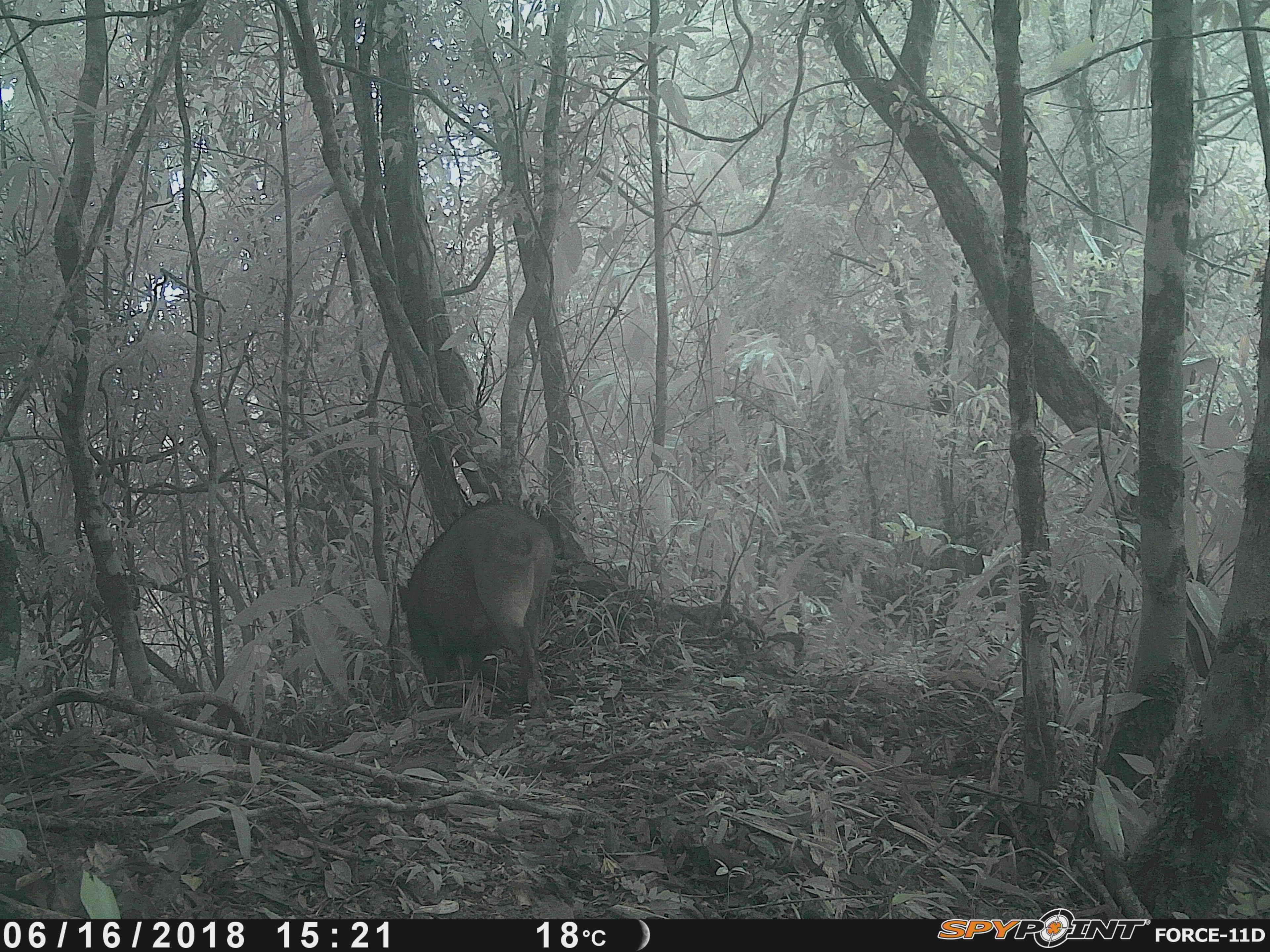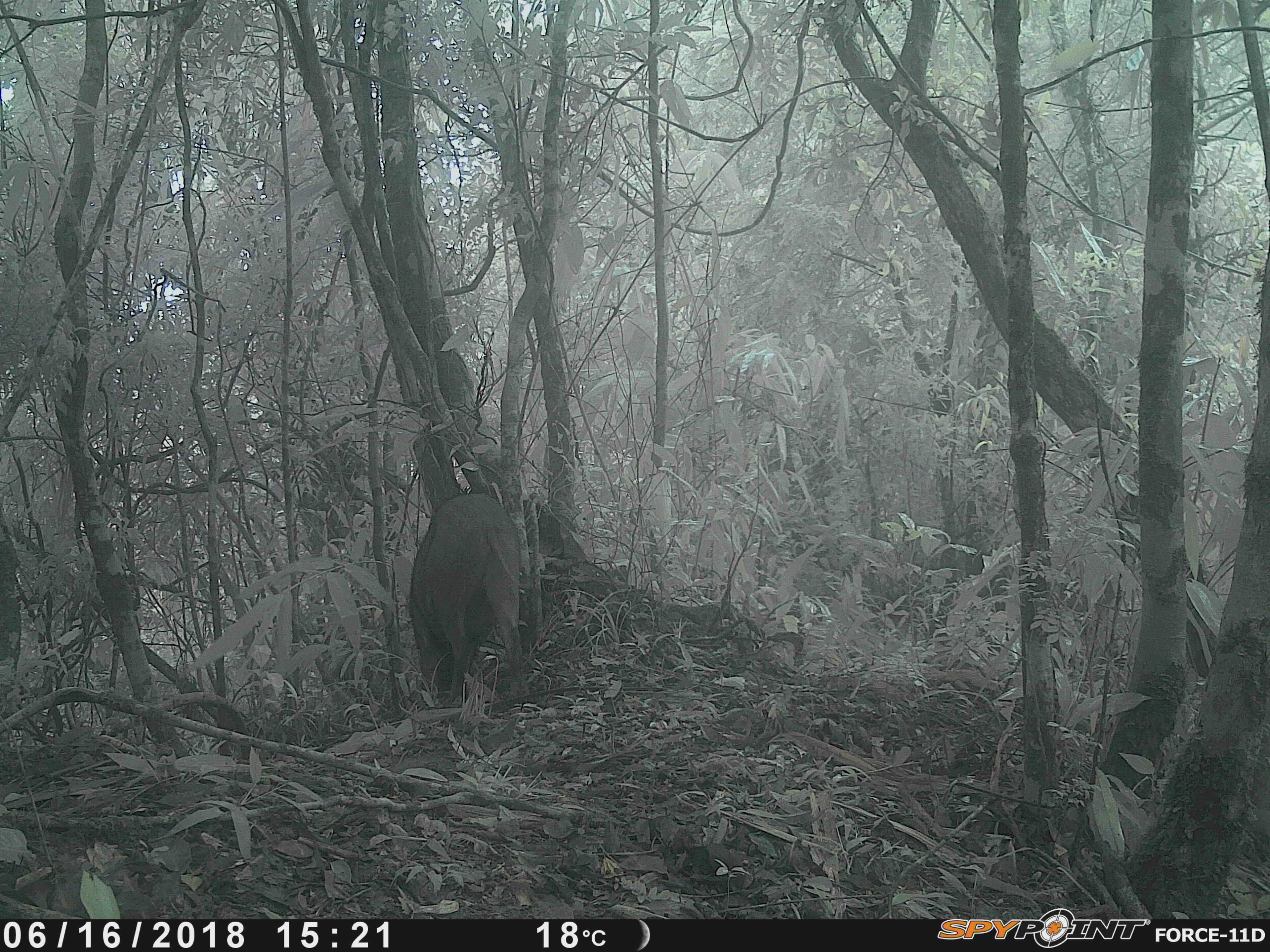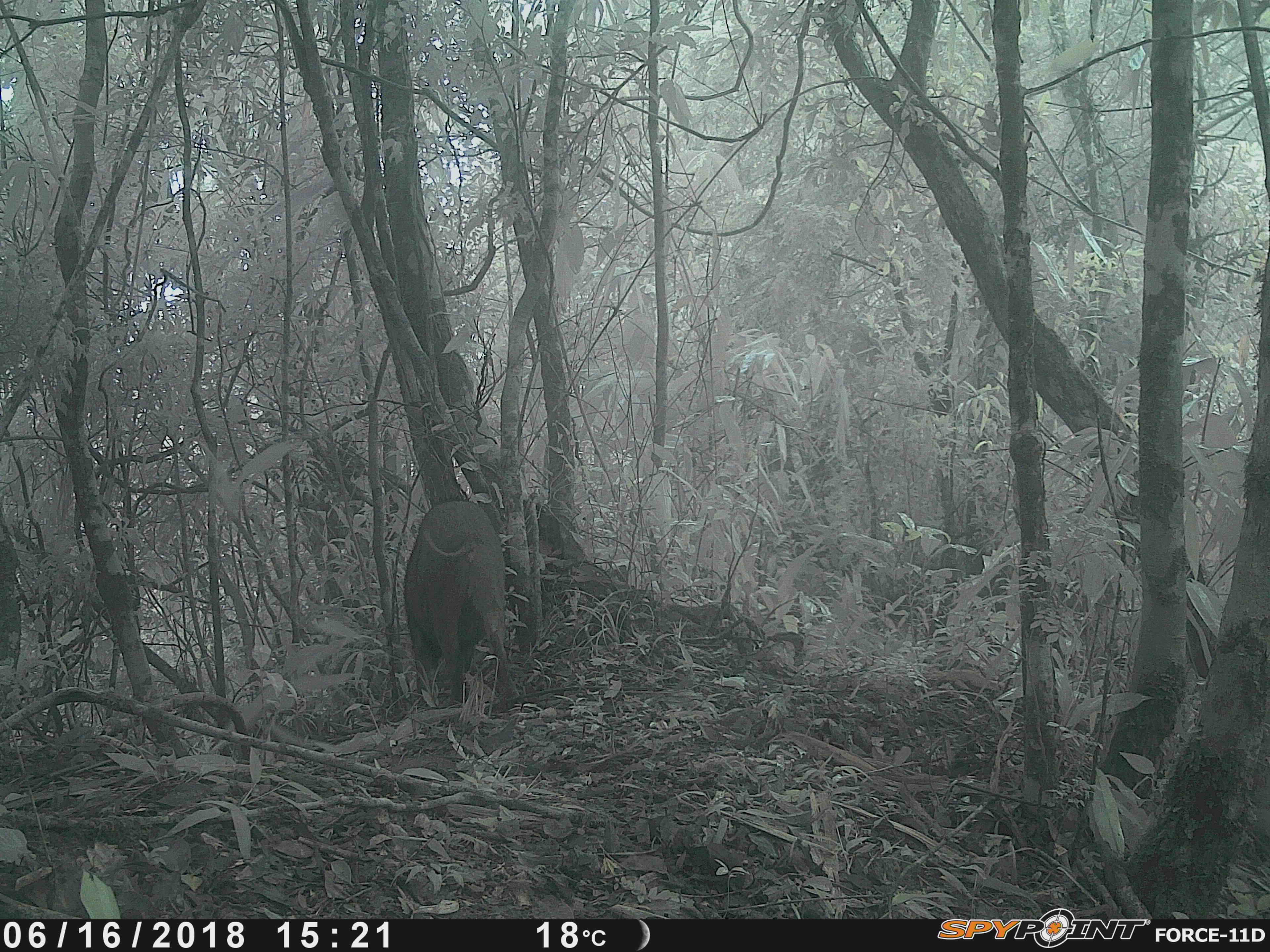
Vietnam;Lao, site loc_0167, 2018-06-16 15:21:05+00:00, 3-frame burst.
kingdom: Animalia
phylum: Chordata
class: Mammalia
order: Artiodactyla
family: Suidae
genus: Sus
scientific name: Sus scrofa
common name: eurasian wild pig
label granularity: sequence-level